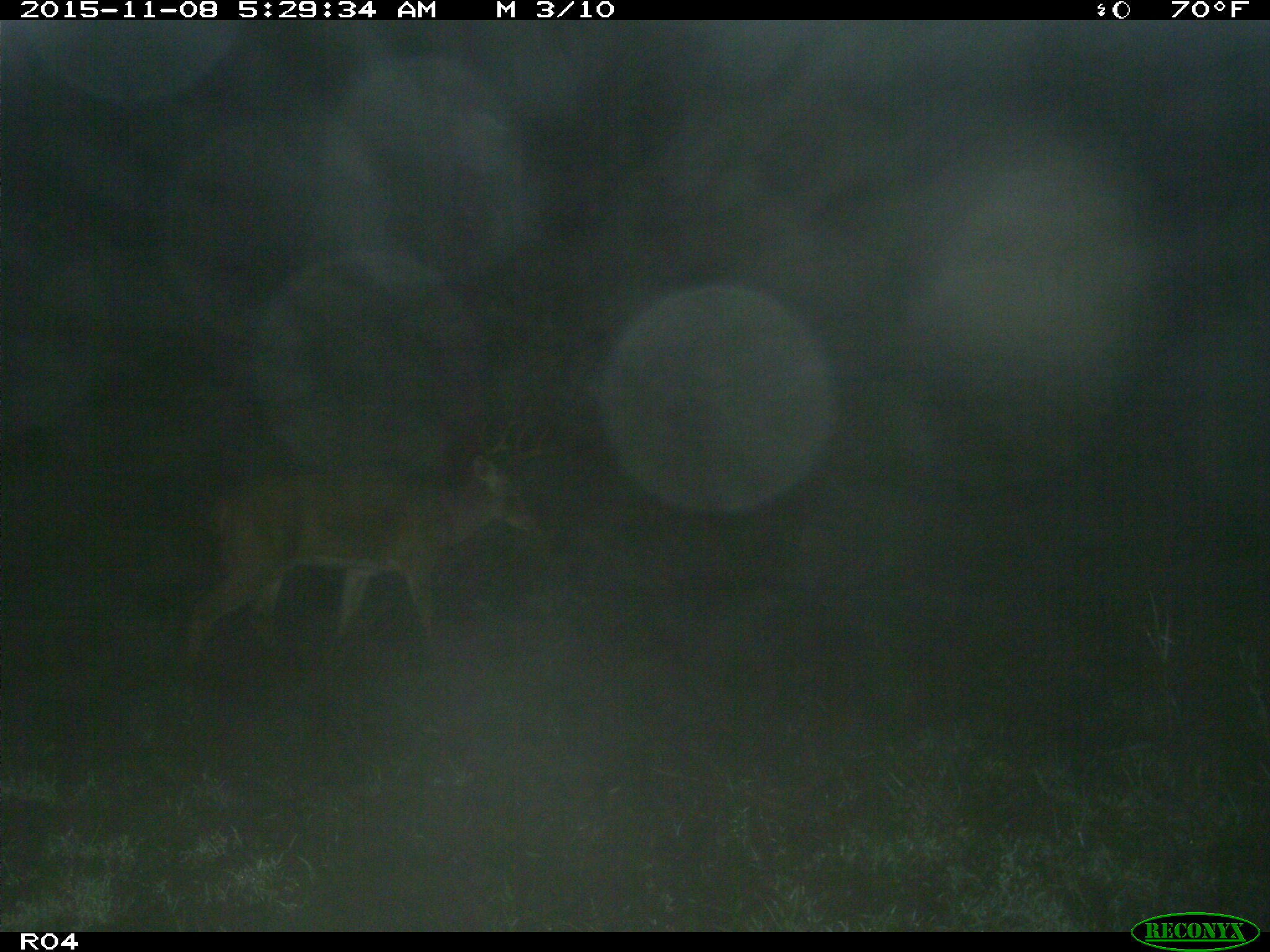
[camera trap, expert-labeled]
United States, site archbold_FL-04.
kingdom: Animalia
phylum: Chordata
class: Mammalia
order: Artiodactyla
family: Cervidae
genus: Odocoileus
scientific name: Odocoileus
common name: deer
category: unidentified deer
Unidentified deer (deer) (Odocoileus).